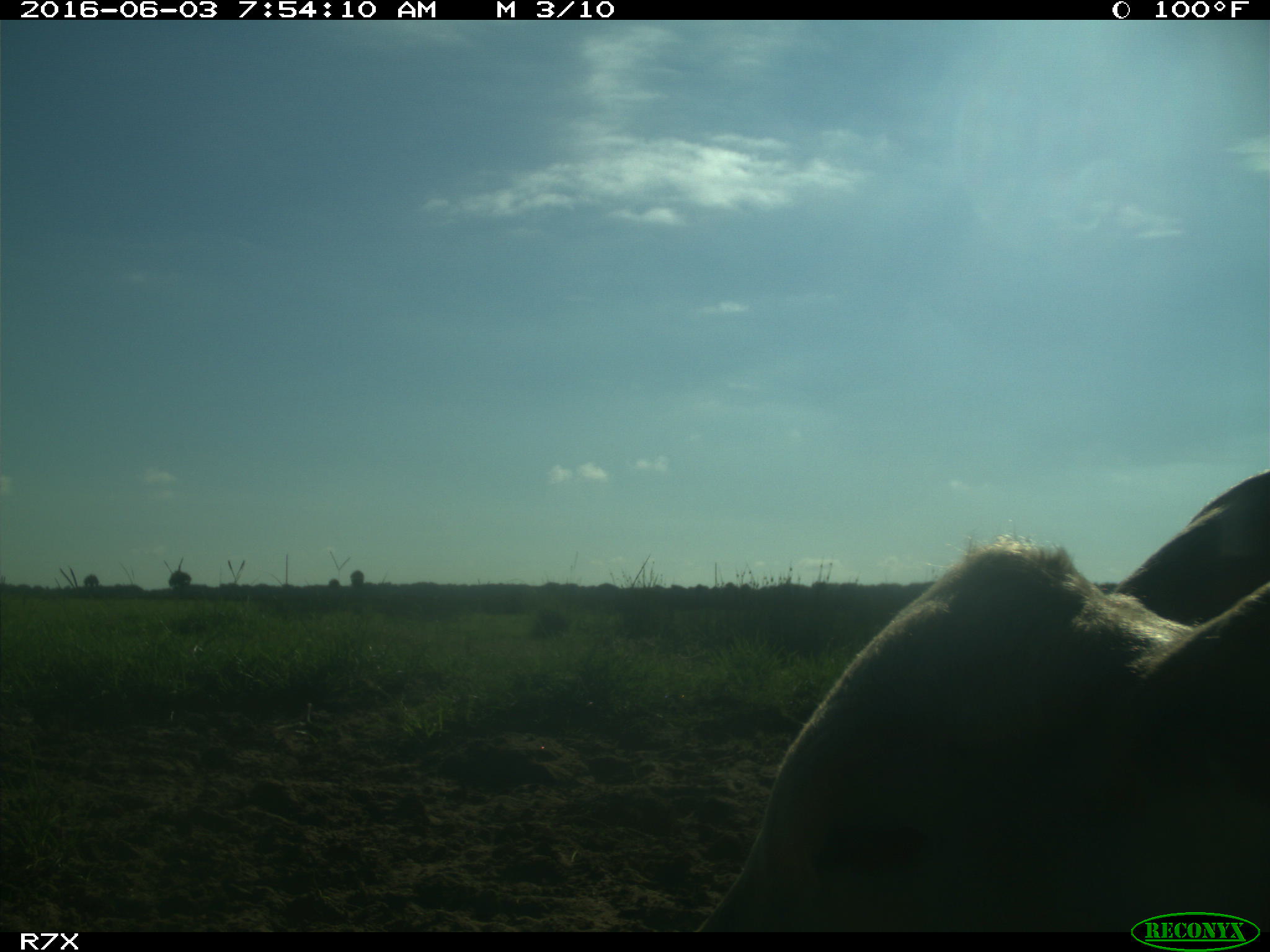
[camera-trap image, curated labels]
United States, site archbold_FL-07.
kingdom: Animalia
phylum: Chordata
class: Mammalia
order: Artiodactyla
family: Bovidae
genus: Bos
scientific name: Bos taurus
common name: domestic cow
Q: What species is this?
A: Bos taurus (domestic cow).